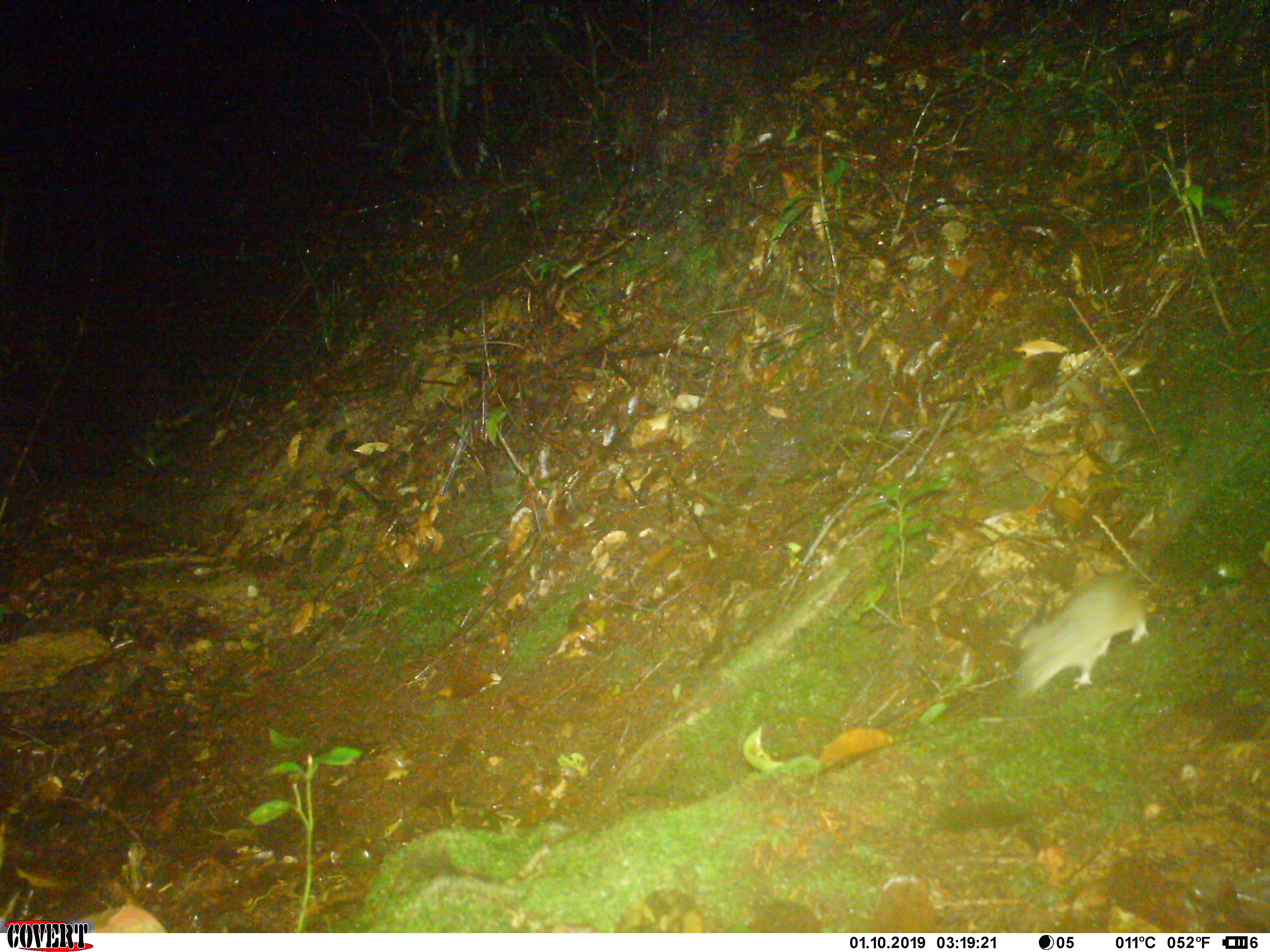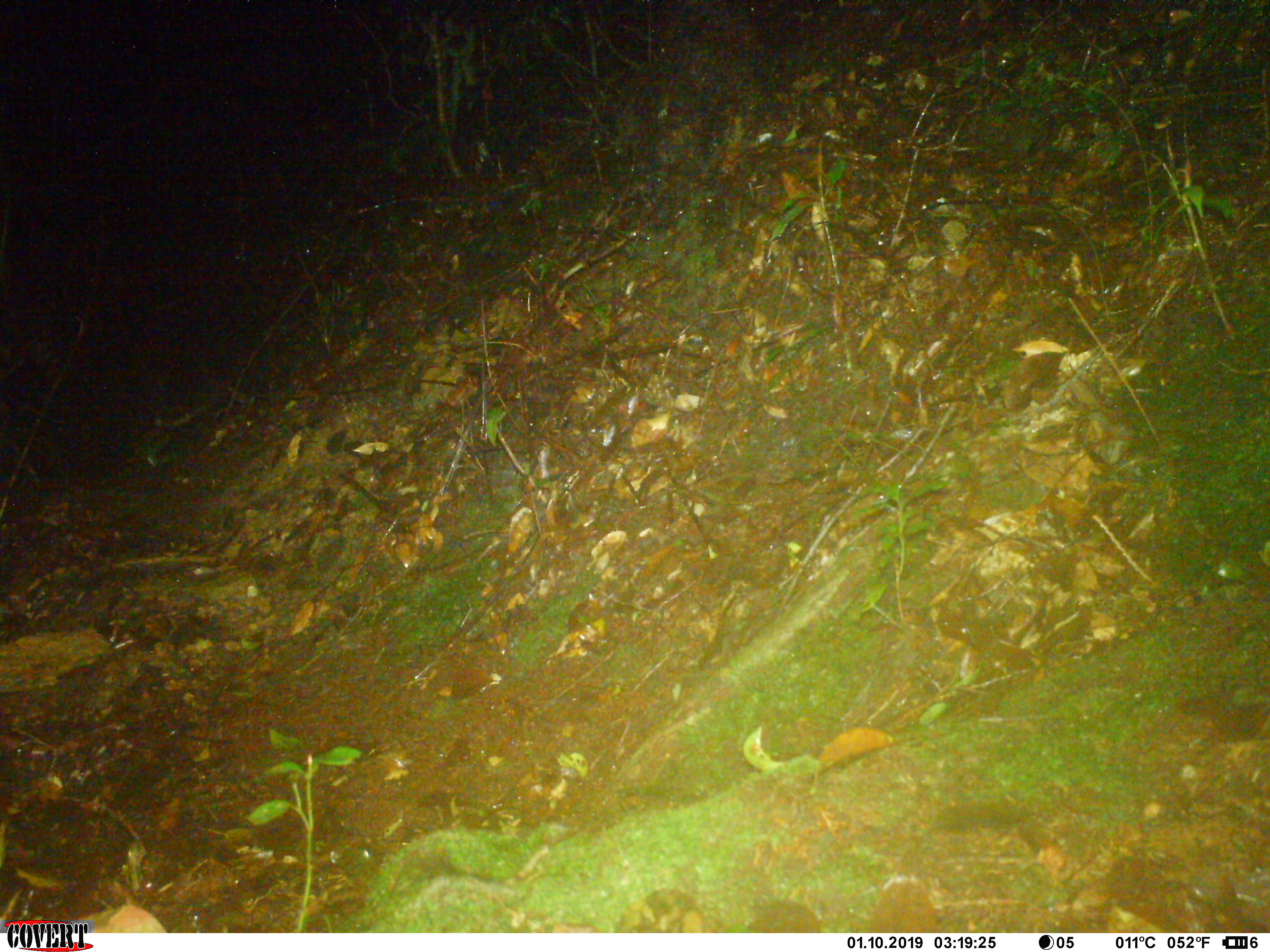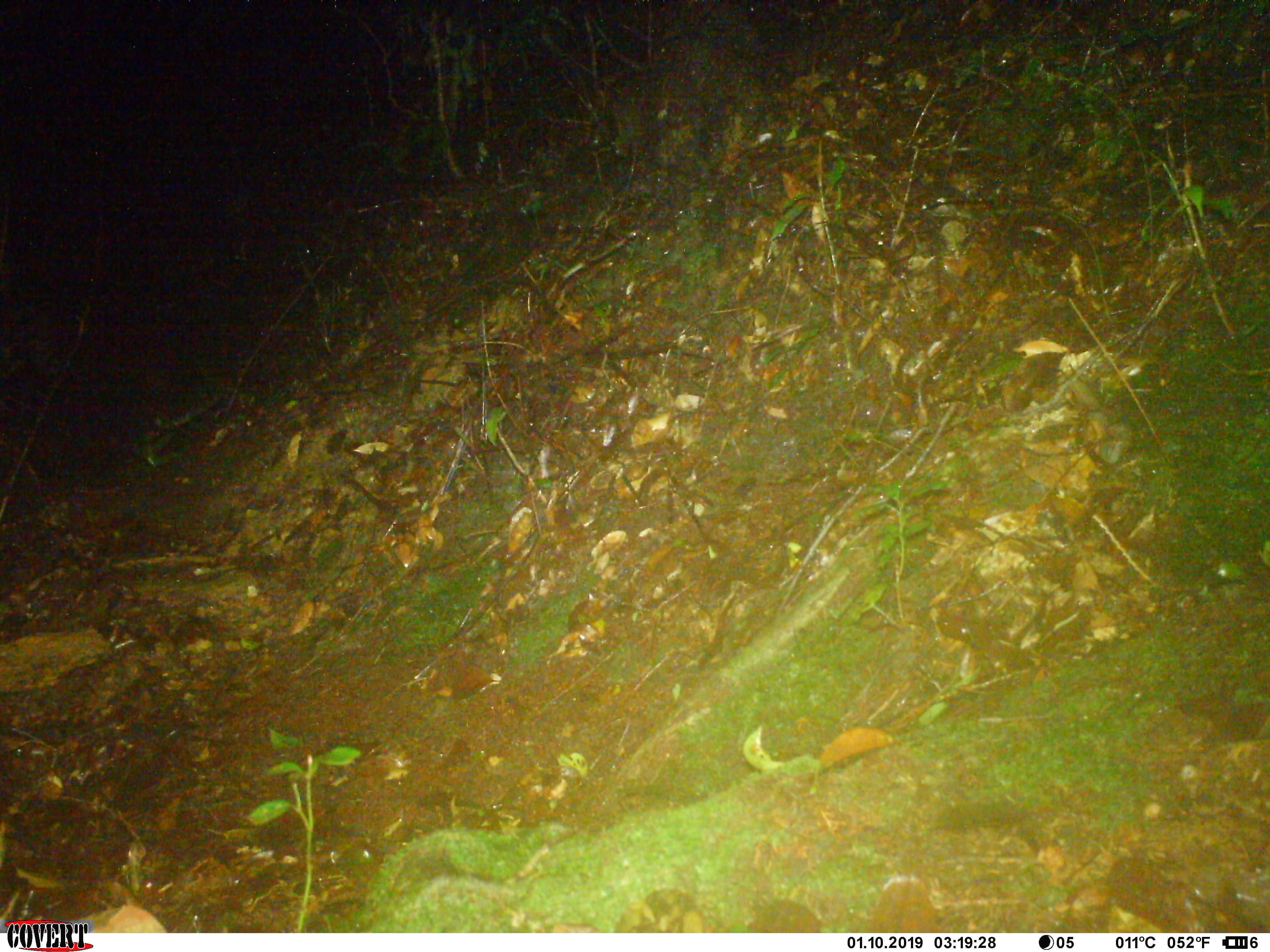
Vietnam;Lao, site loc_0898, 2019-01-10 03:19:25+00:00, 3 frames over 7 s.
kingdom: Animalia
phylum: Chordata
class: Mammalia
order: Rodentia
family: Muridae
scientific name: Muridae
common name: old-world mice and rats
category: unidentified murid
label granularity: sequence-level